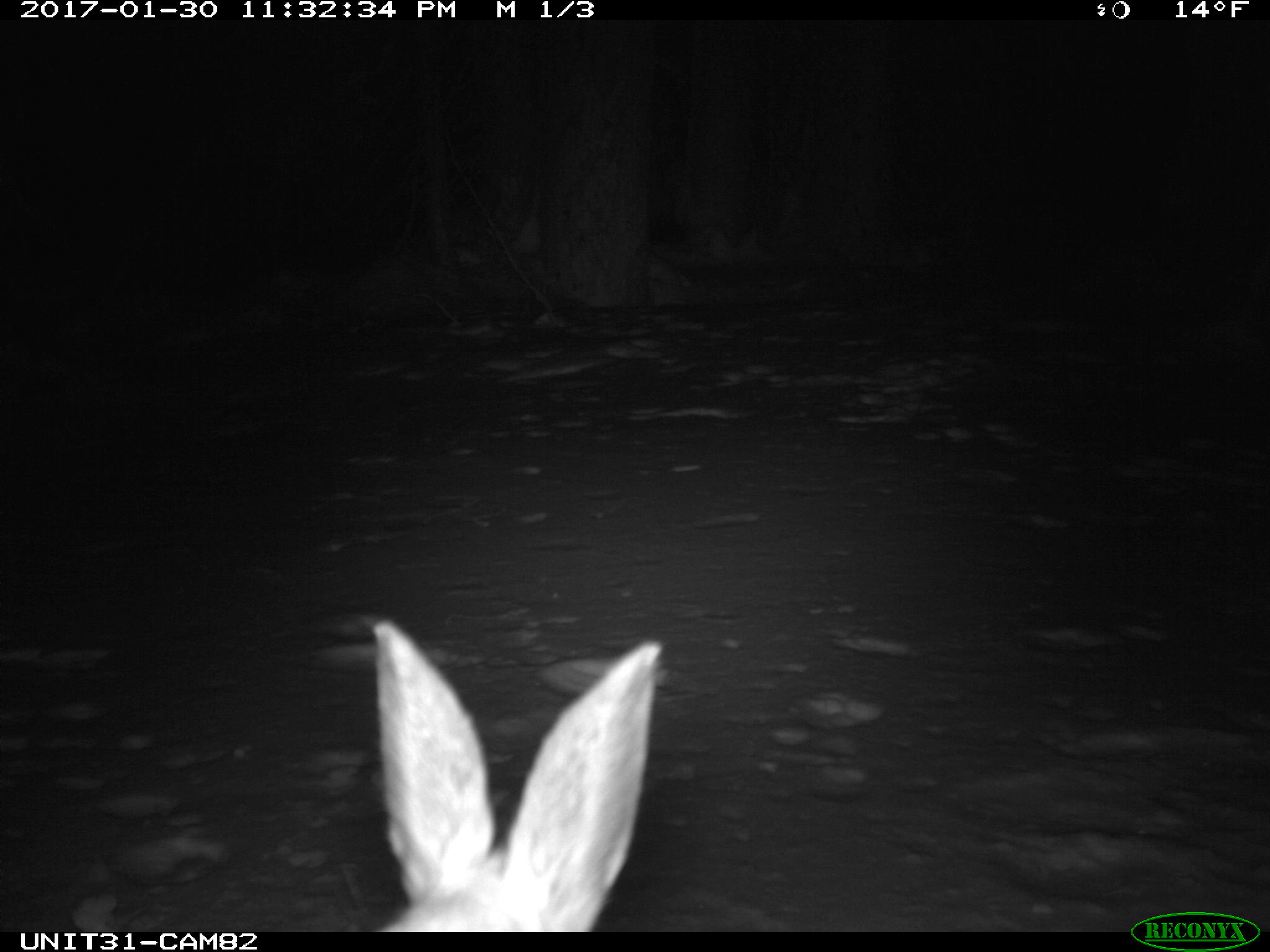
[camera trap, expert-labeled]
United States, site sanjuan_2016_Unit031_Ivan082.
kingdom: Animalia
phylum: Chordata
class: Mammalia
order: Lagomorpha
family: Leporidae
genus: Lepus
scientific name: Lepus americanus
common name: snowshoe hare